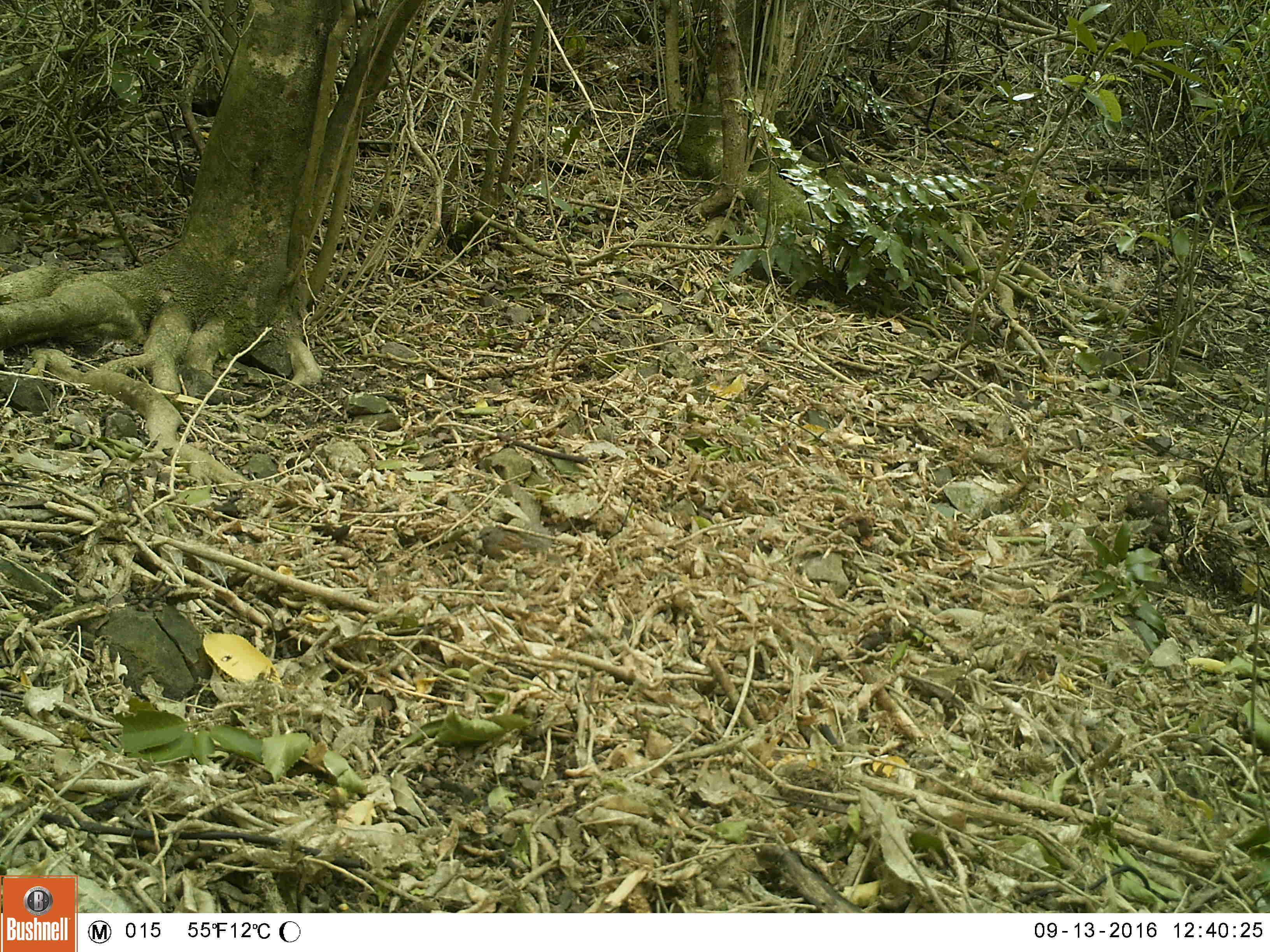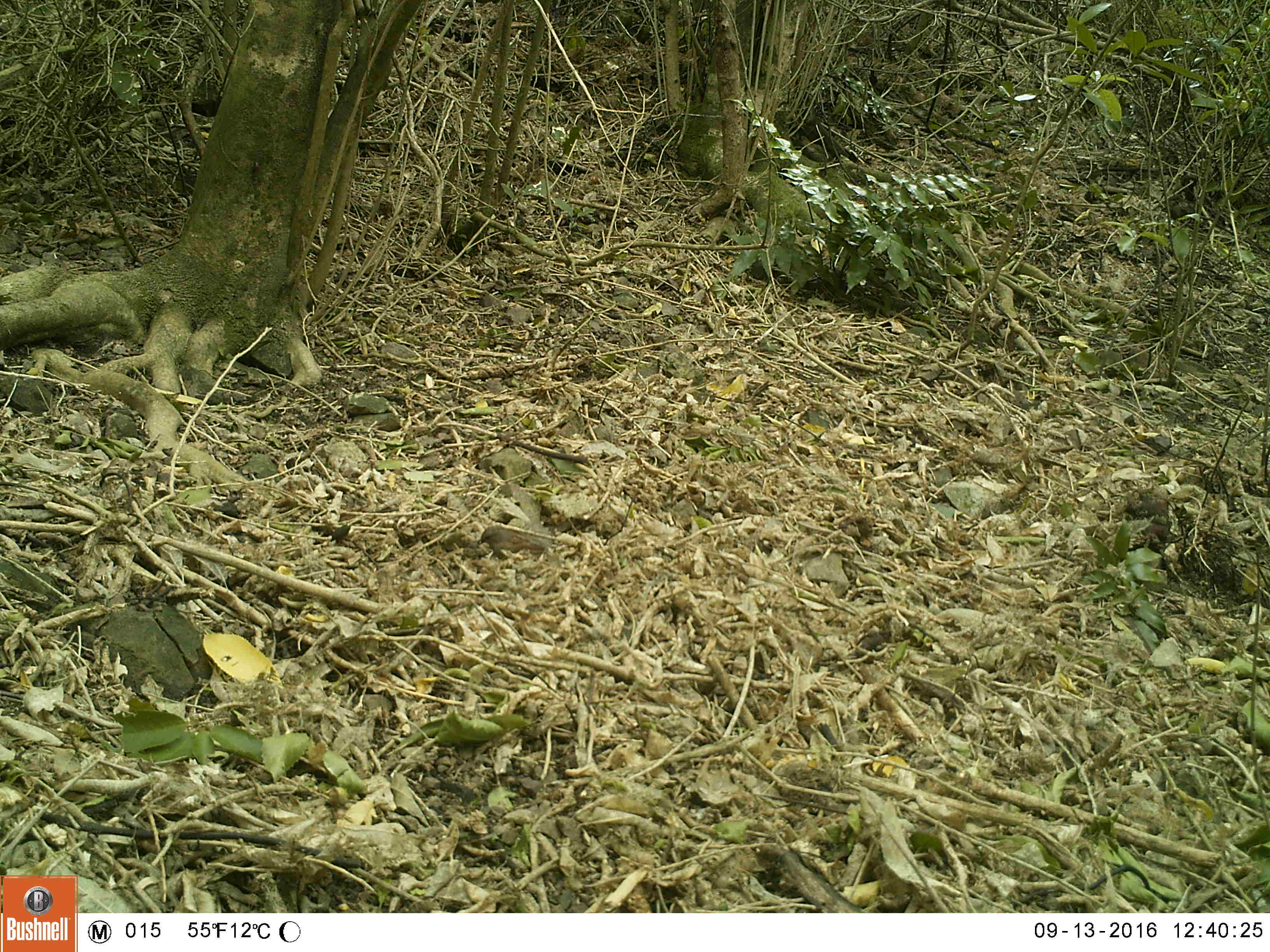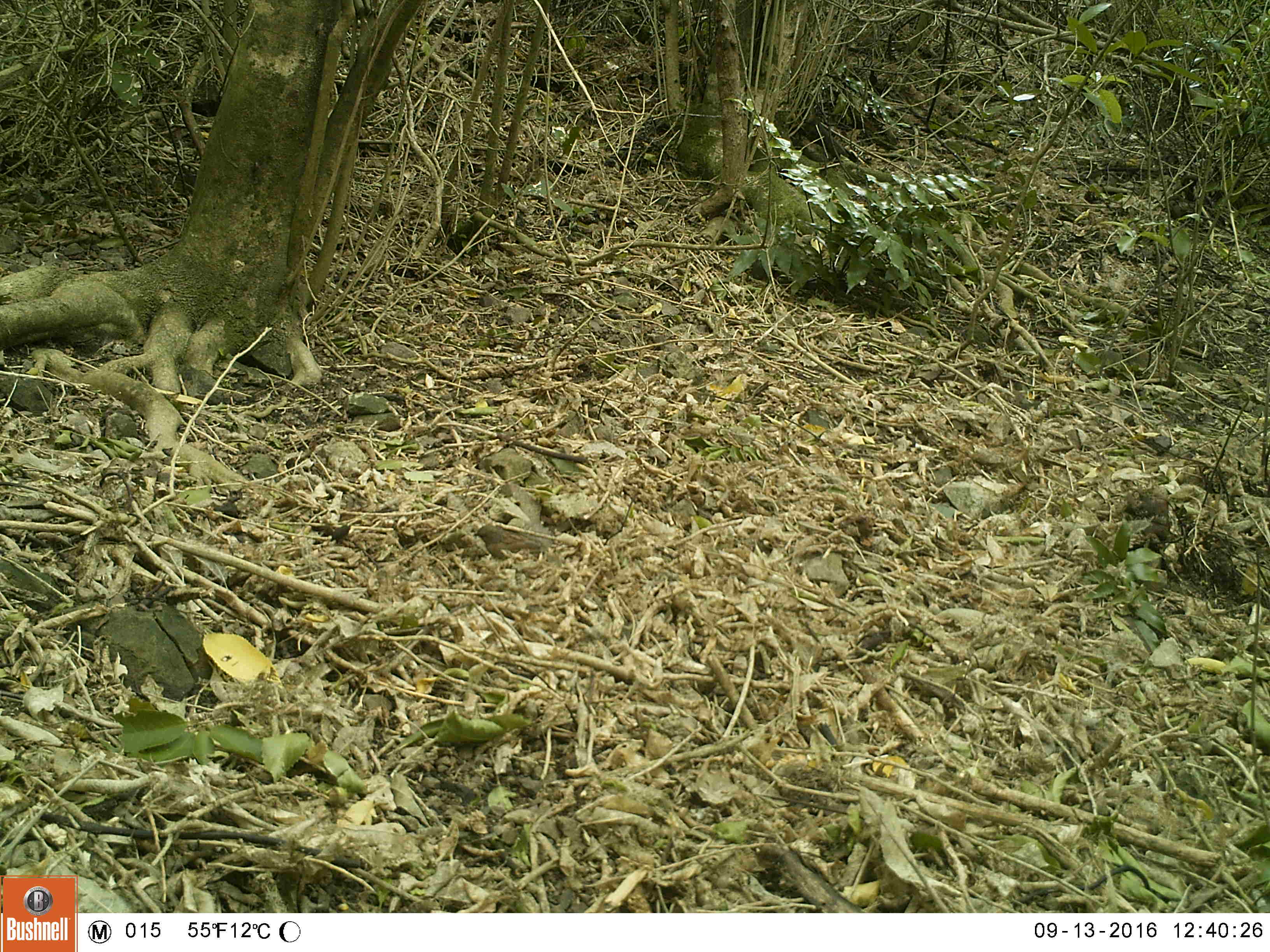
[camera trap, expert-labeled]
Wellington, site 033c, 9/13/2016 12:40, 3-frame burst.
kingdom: Animalia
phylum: Chordata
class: Aves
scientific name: Aves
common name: bird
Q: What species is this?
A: Bird (Aves).